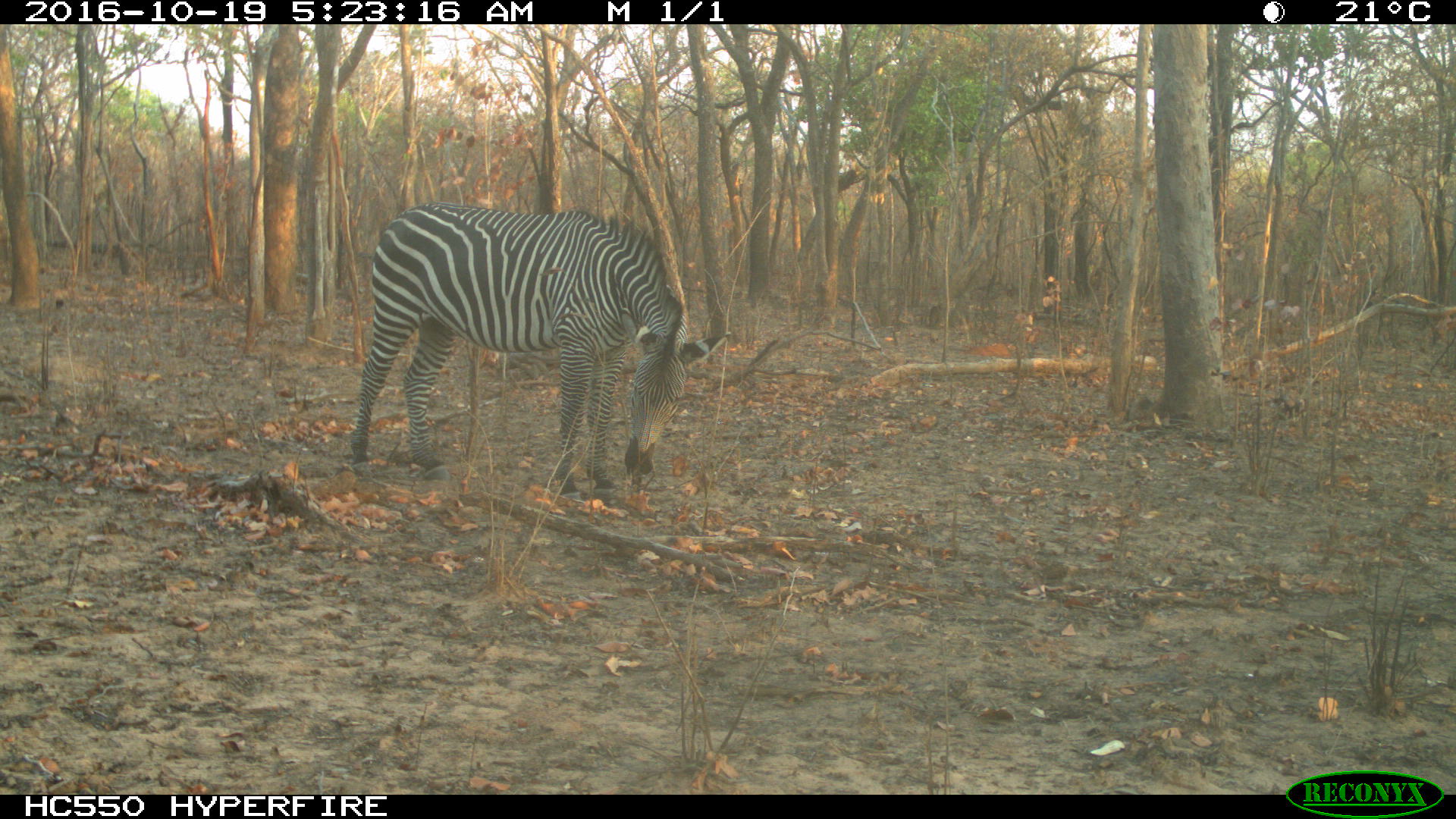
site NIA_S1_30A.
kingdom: Animalia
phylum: Chordata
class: Mammalia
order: Perissodactyla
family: Equidae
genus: Equus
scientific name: Equus quagga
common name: plains zebra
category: zebraplains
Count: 1.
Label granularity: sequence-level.